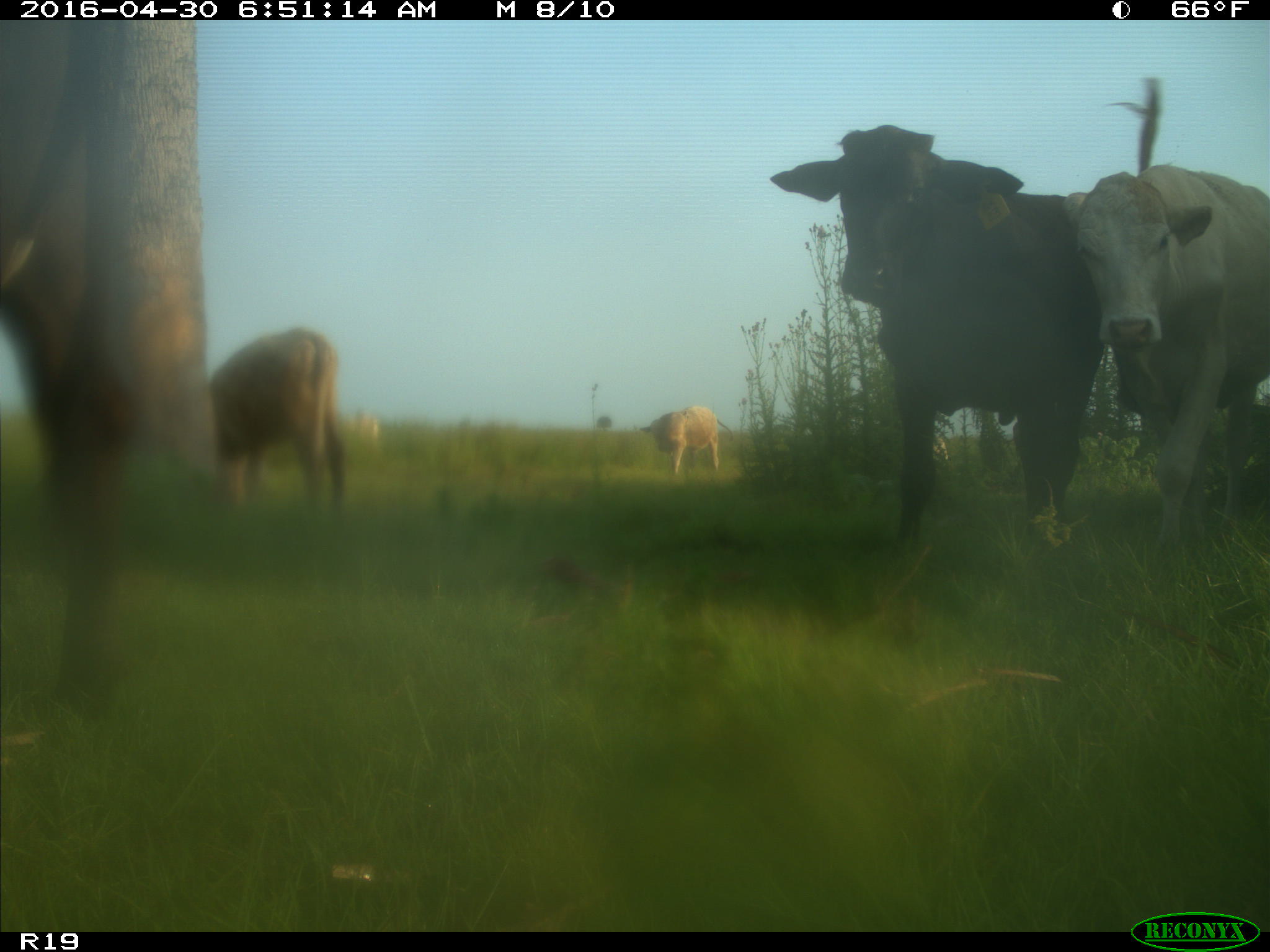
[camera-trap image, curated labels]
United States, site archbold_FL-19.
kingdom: Animalia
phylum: Chordata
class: Mammalia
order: Artiodactyla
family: Bovidae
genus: Bos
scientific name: Bos taurus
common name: domestic cow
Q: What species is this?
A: Bos taurus (domestic cow).